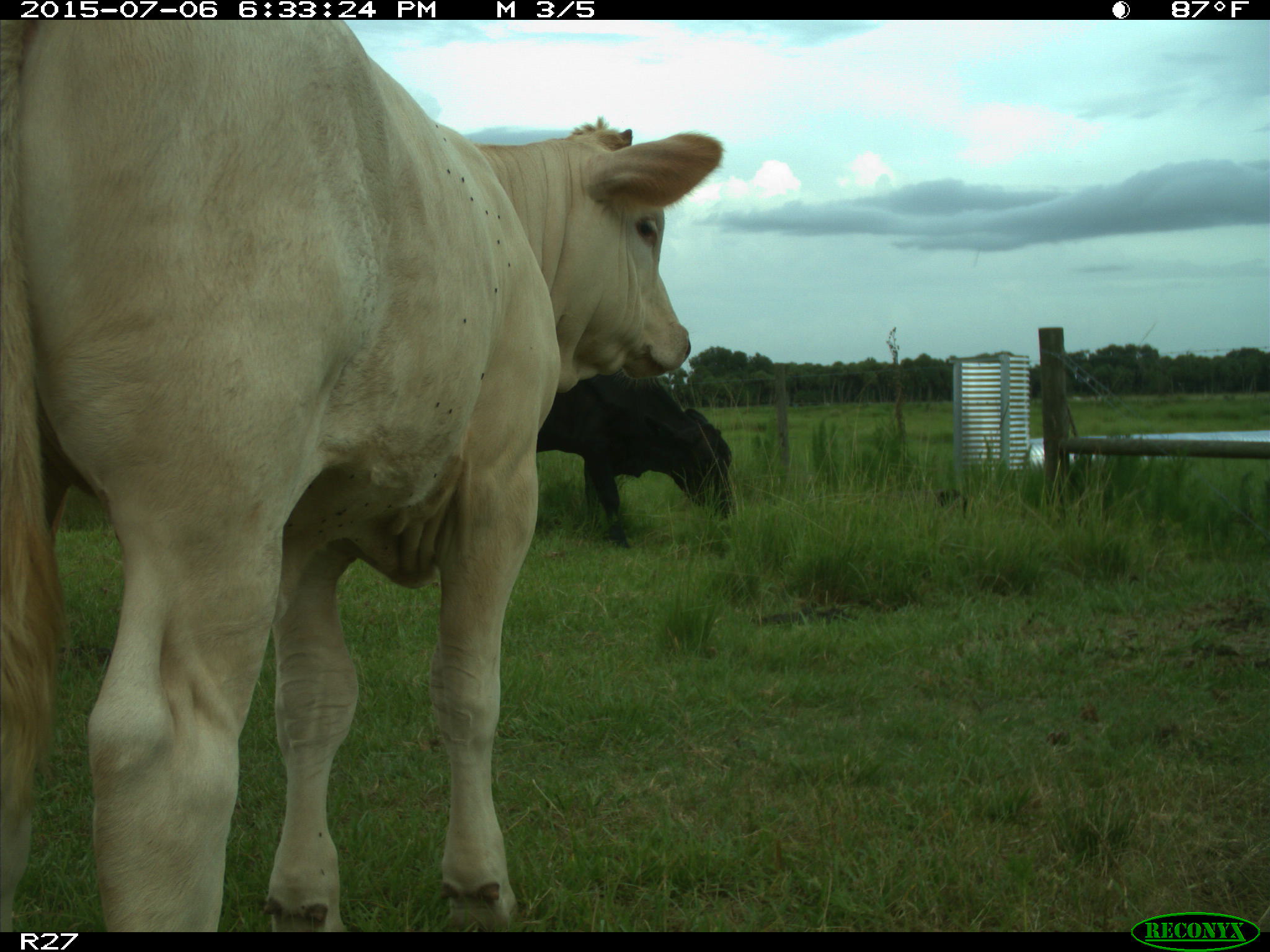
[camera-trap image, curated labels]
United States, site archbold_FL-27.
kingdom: Animalia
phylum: Chordata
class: Mammalia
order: Artiodactyla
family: Bovidae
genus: Bos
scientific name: Bos taurus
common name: domestic cow